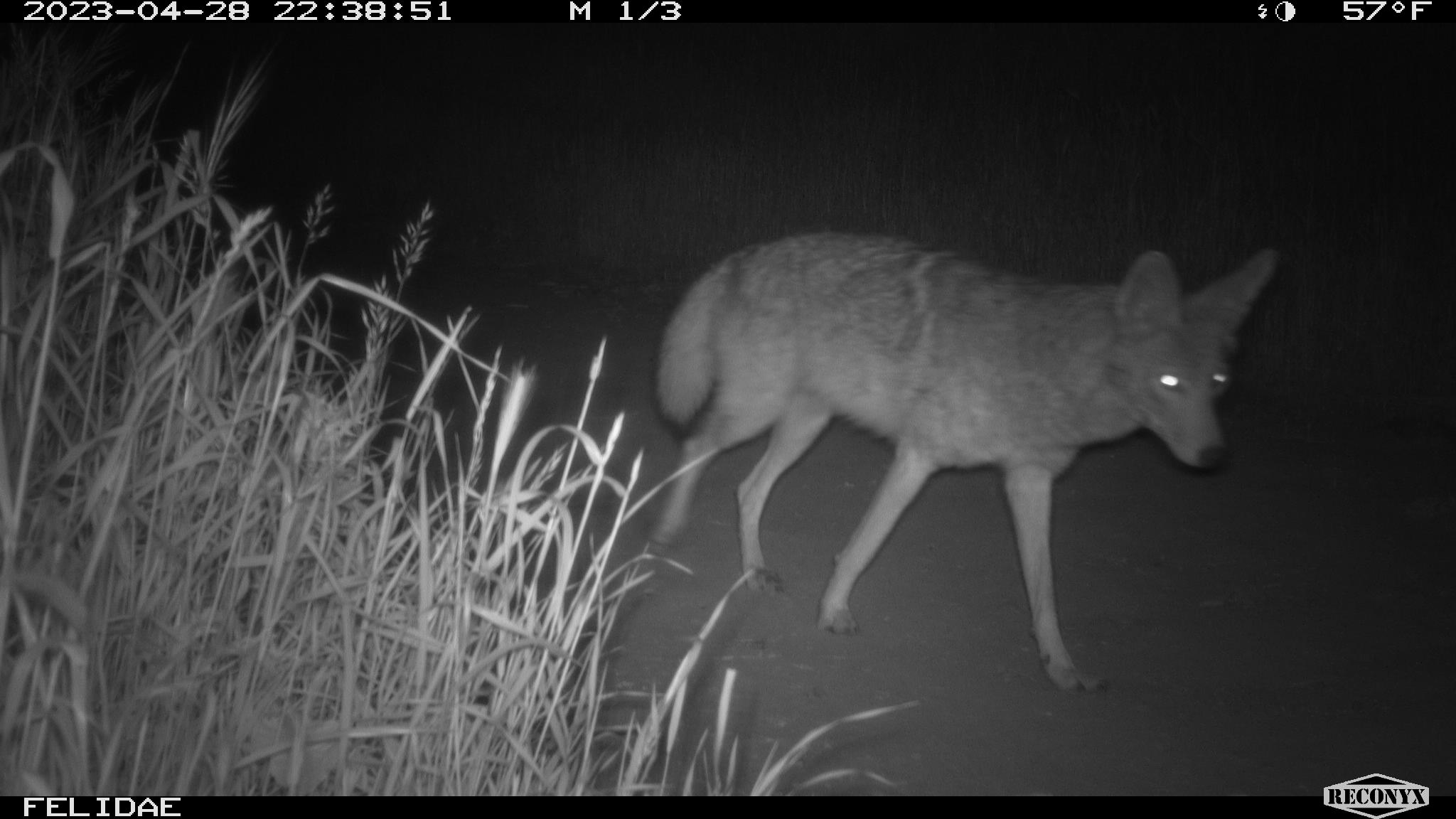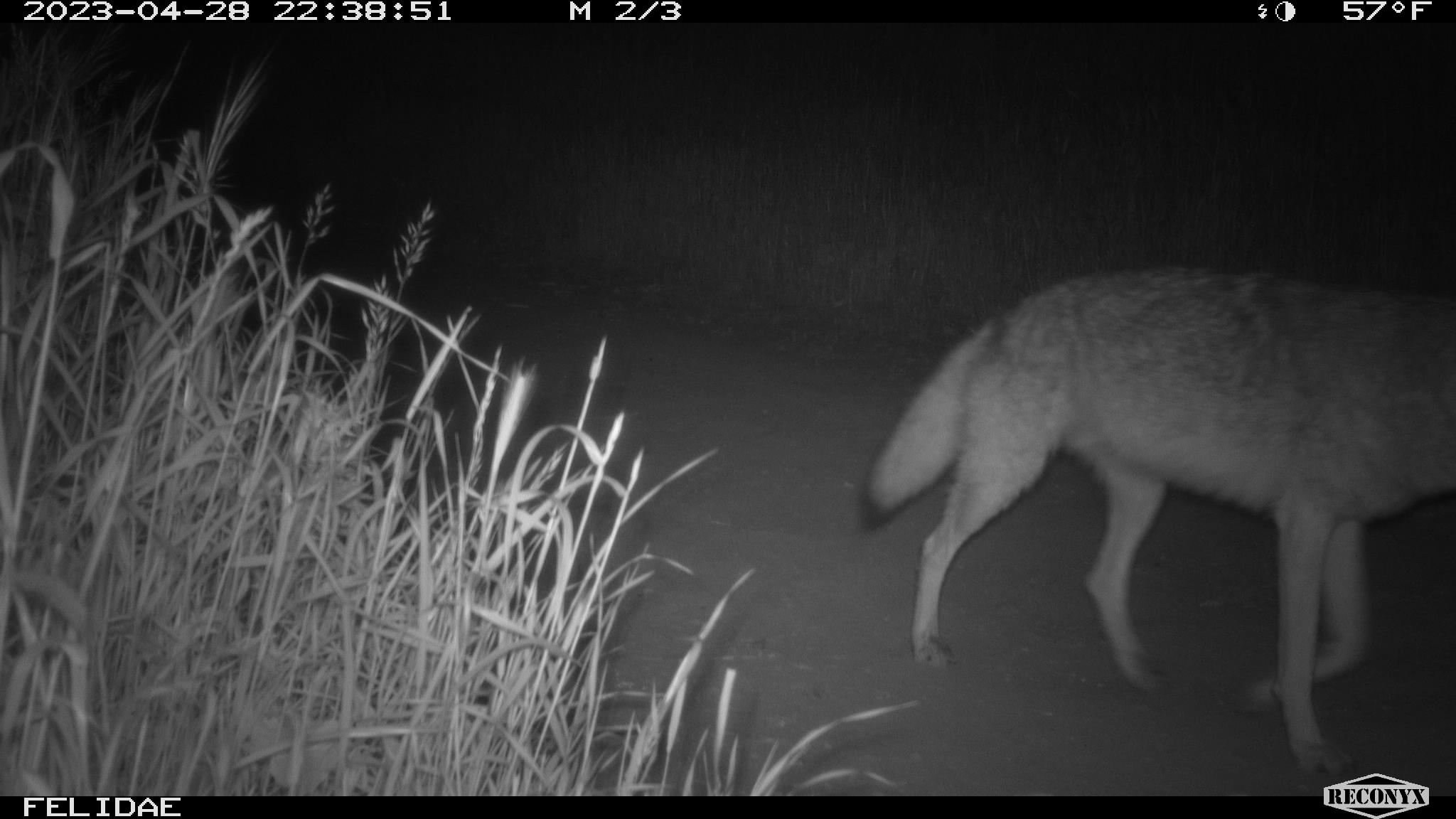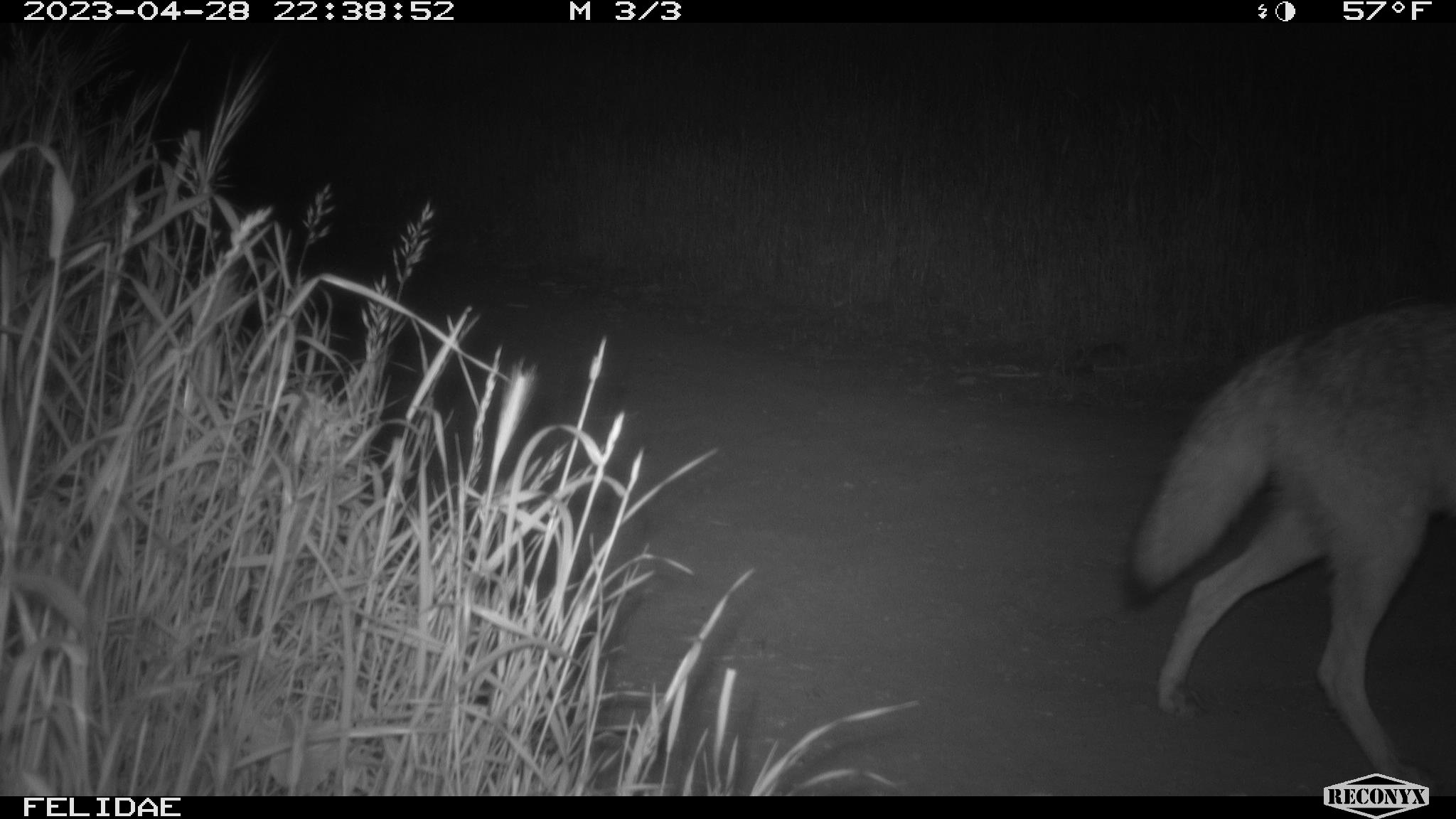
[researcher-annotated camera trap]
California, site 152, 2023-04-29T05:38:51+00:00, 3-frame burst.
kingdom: Animalia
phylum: Chordata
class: Mammalia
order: Carnivora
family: Canidae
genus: Canis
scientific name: Canis latrans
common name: coyote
Coyote (Canis latrans).